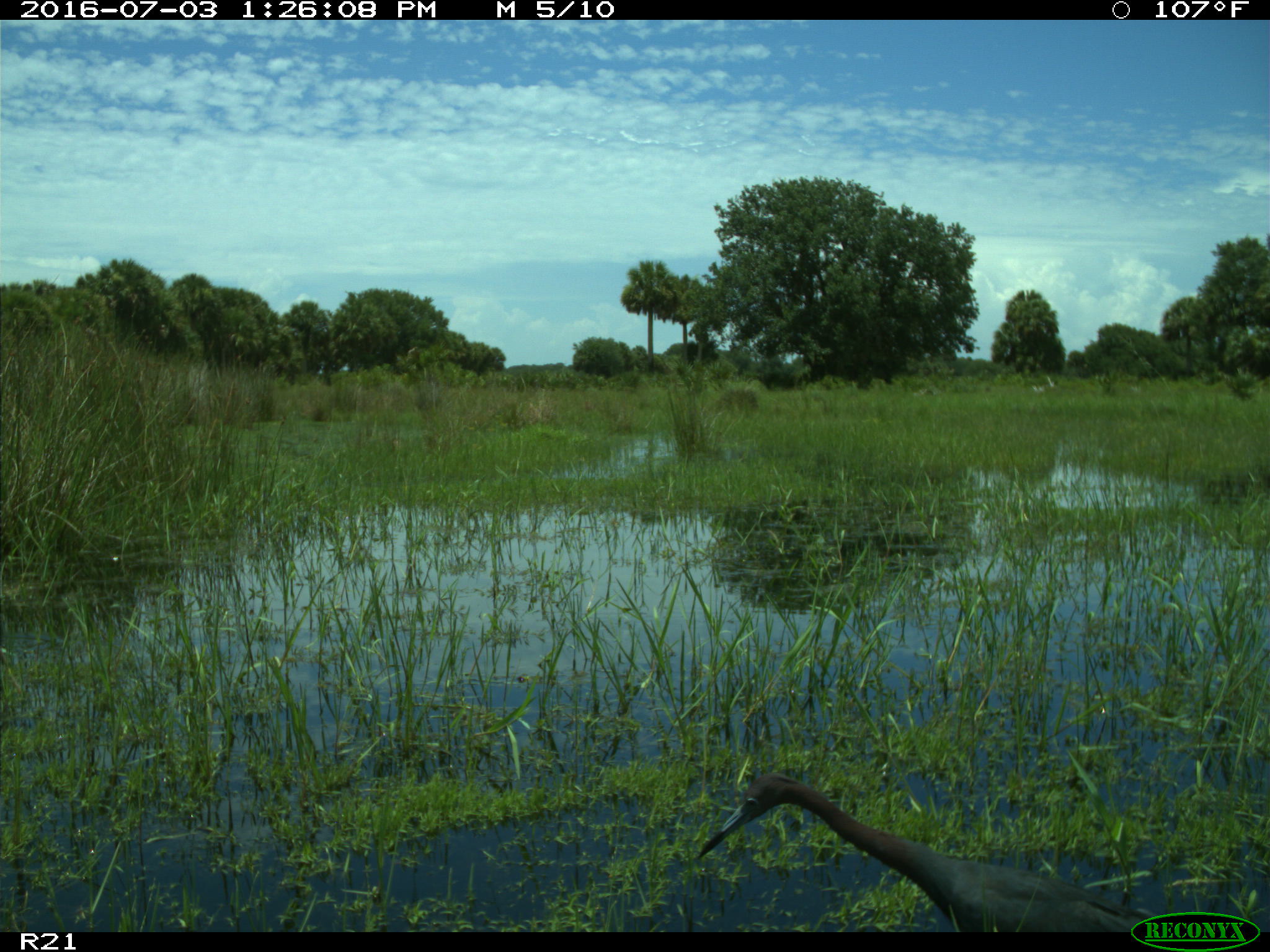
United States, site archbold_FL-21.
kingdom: Animalia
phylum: Chordata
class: Aves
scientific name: Aves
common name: birds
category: unidentified bird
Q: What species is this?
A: Unidentified bird (birds) (Aves).